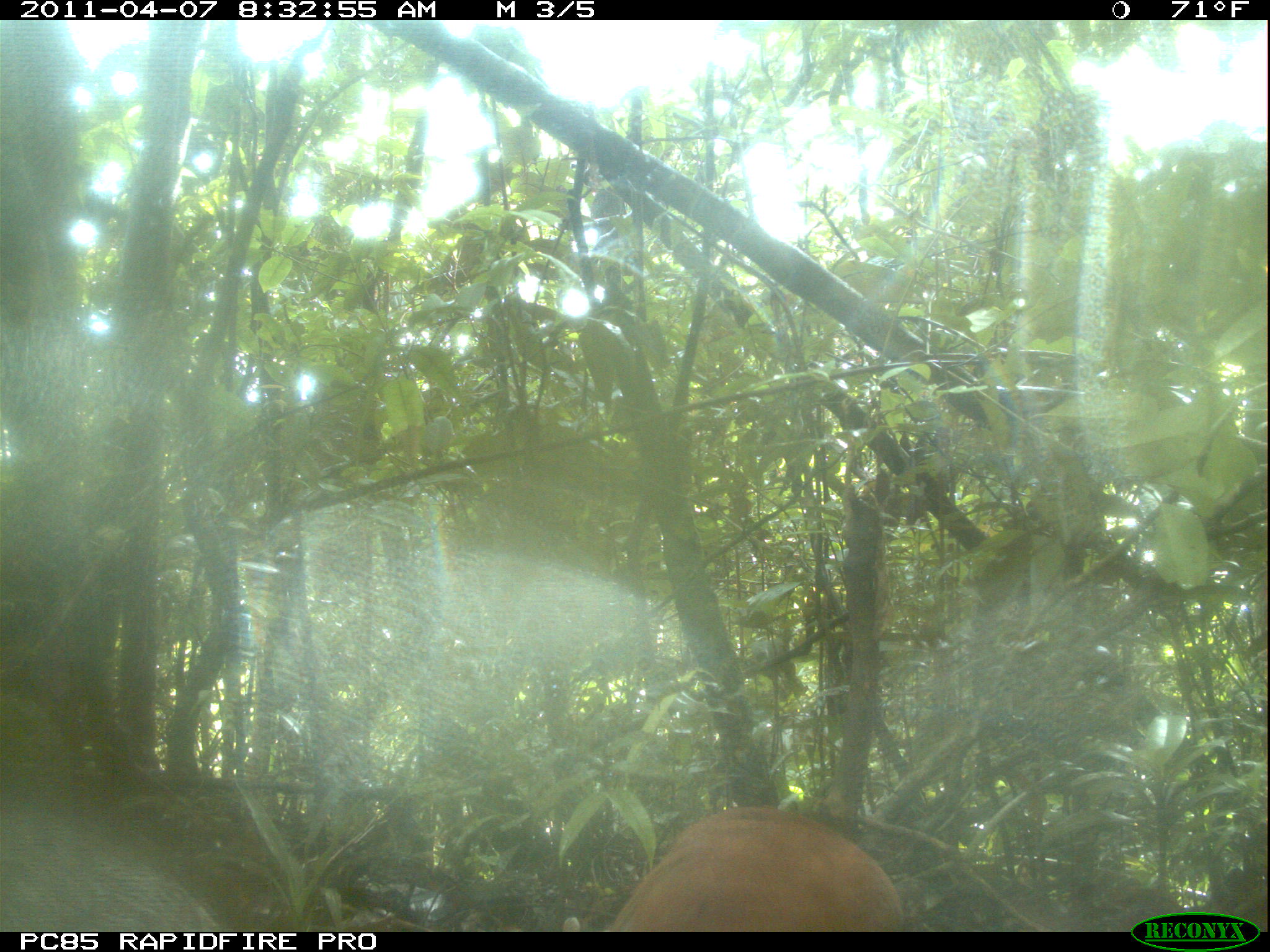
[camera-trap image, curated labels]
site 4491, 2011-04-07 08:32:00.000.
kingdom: Animalia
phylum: Chordata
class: Aves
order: Pelecaniformes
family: Threskiornithidae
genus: Lophotibis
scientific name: Lophotibis cristata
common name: madagascan ibis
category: lophotibis cristataa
Lophotibis cristataa (madagascan ibis) (Lophotibis cristata), count 2.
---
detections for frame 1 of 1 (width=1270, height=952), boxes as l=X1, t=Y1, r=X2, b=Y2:
lophotibis cristataa: l=604, t=807, r=909, b=930